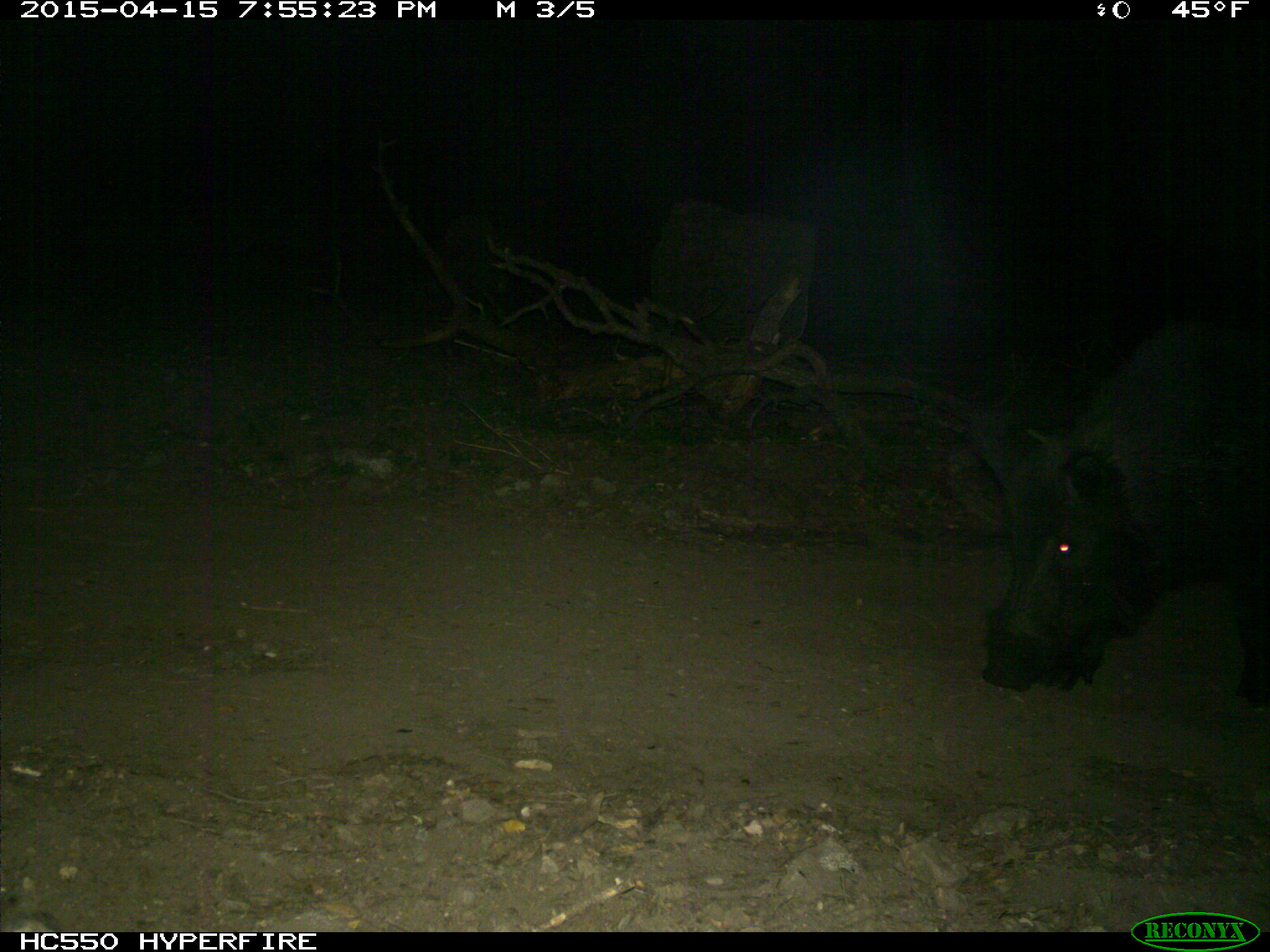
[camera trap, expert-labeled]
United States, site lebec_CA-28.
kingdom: Animalia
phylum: Chordata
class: Mammalia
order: Artiodactyla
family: Suidae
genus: Sus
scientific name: Sus scrofa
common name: wild boar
Sus scrofa (wild boar).